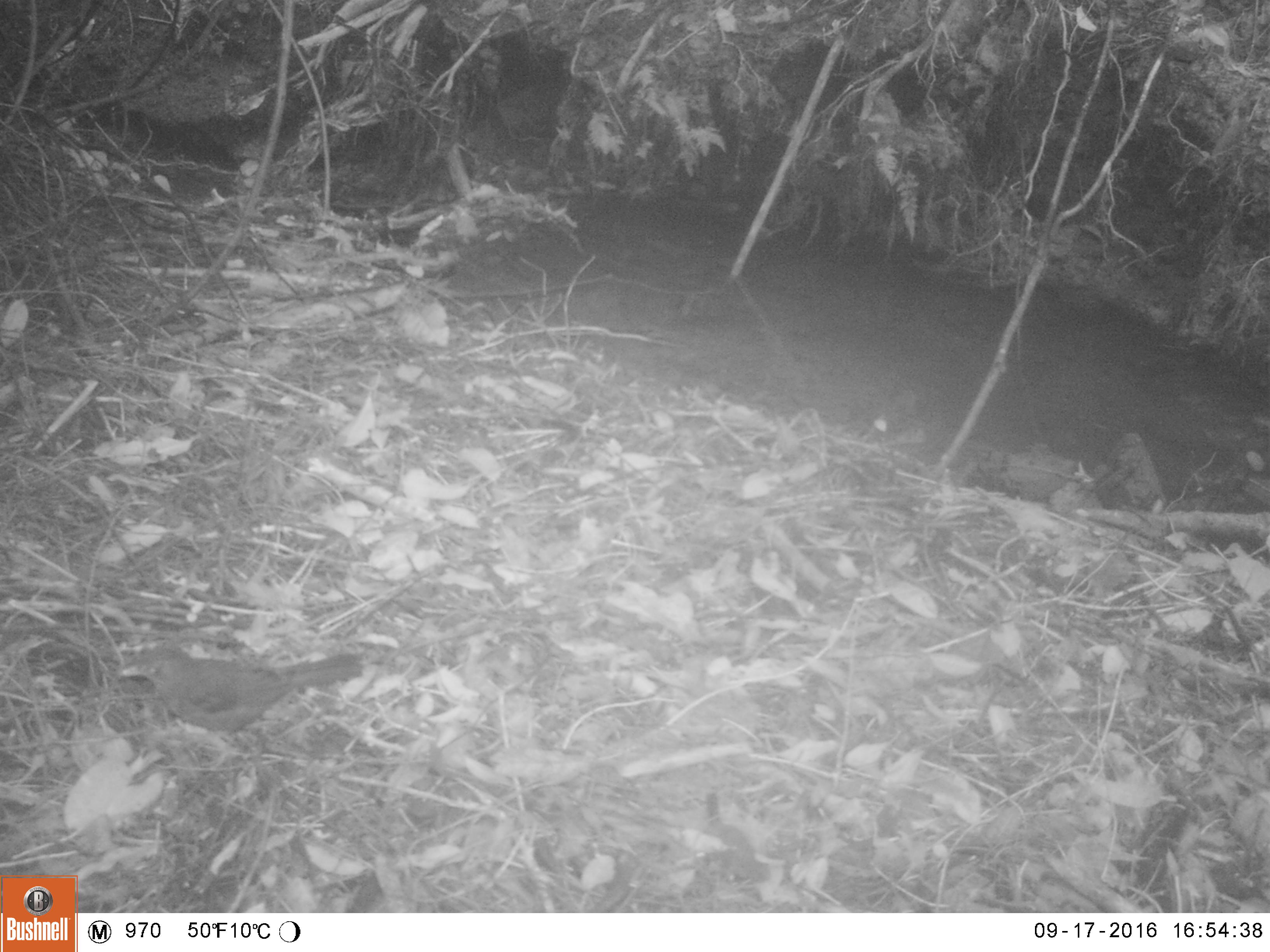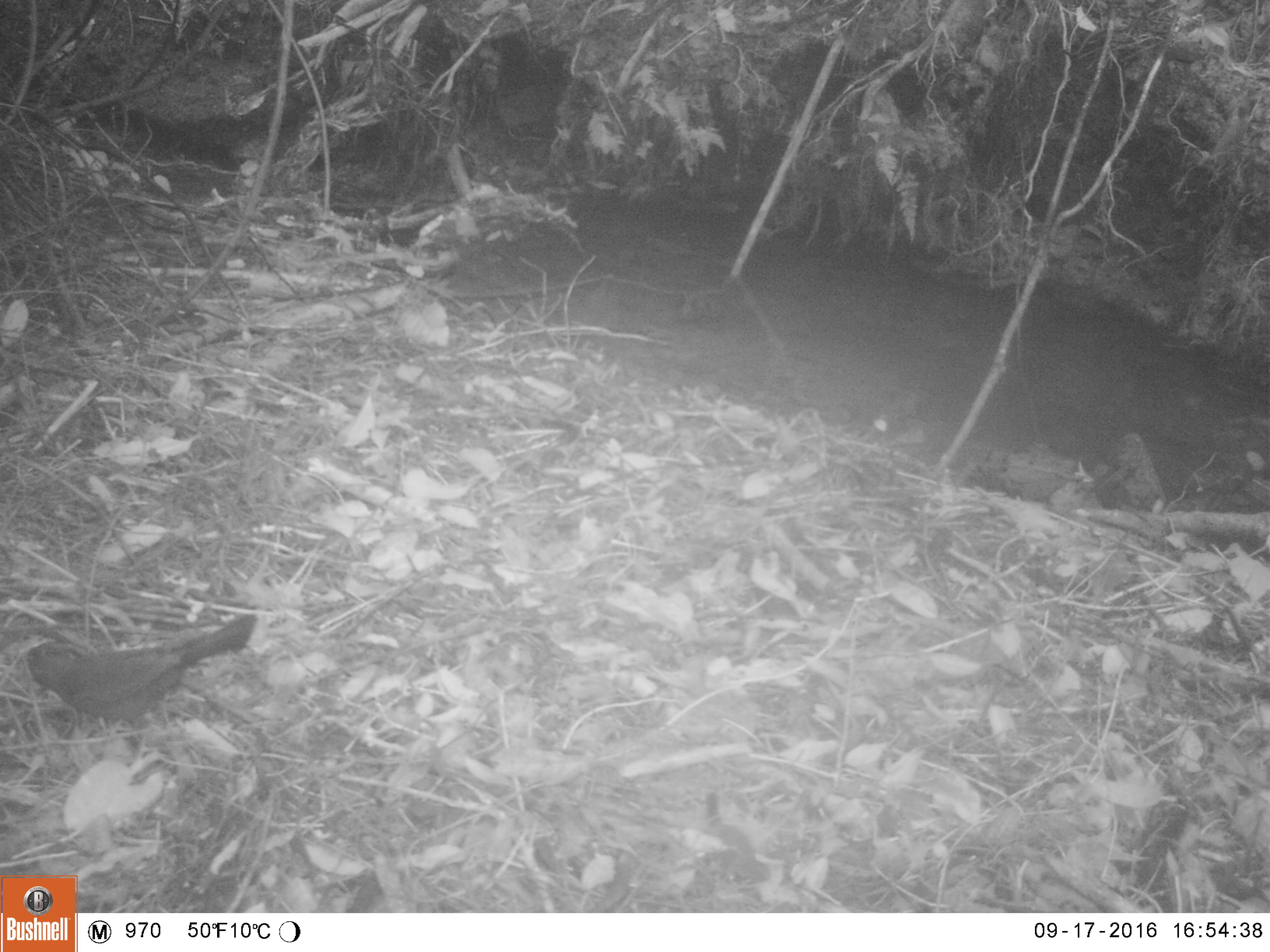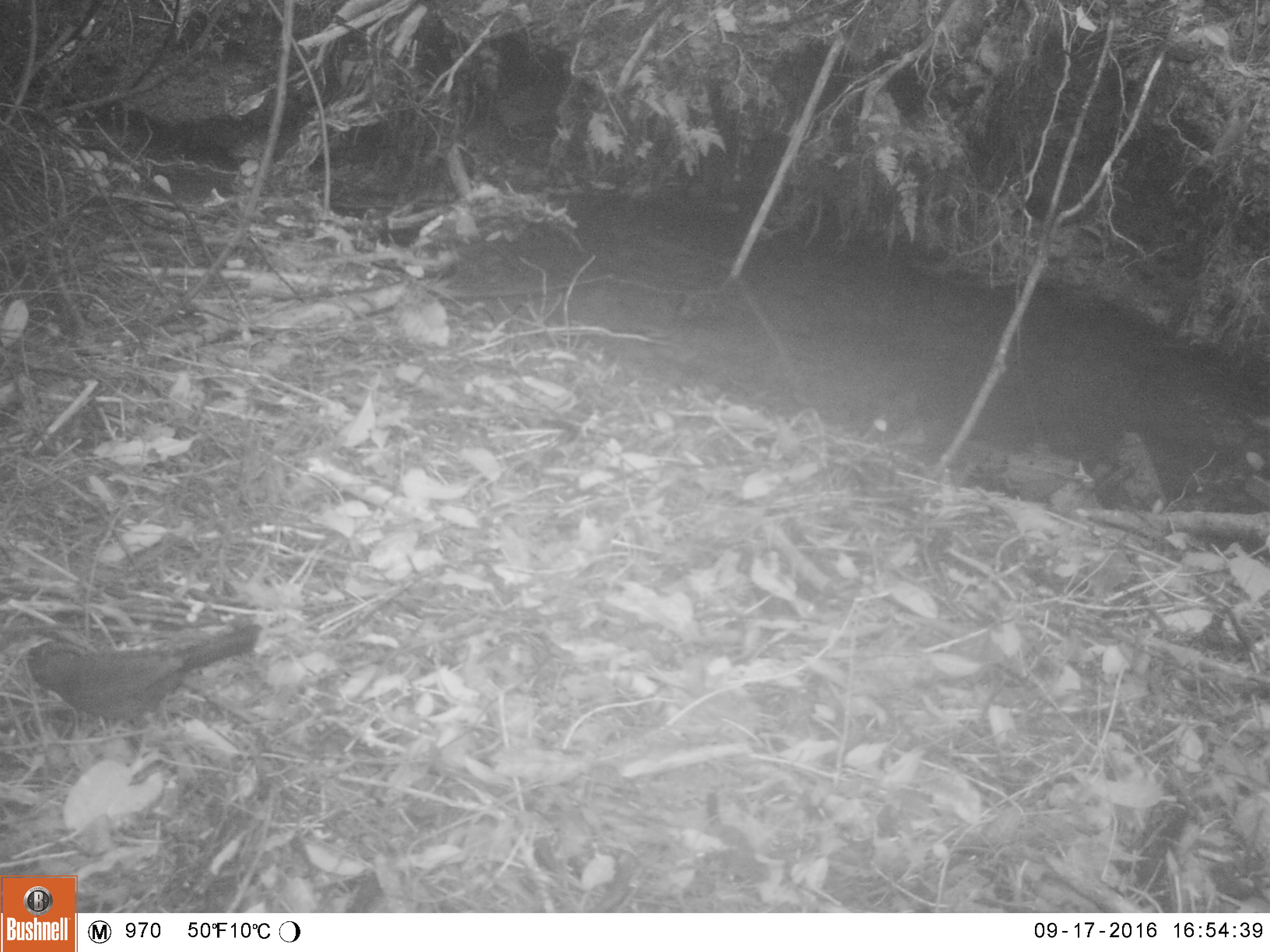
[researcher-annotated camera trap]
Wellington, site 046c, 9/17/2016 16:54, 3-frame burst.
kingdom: Animalia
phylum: Chordata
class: Aves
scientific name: Aves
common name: bird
Bird (Aves).